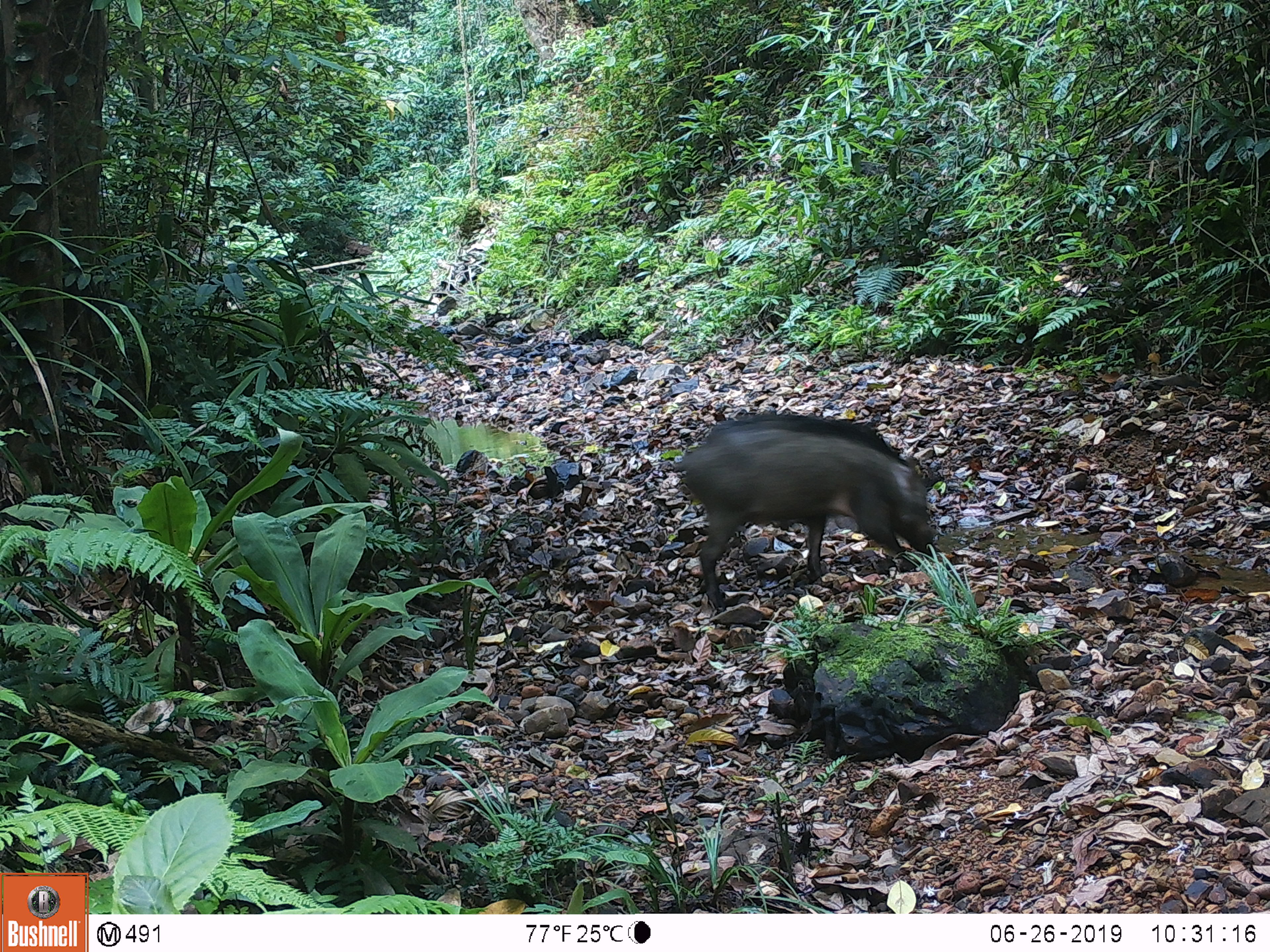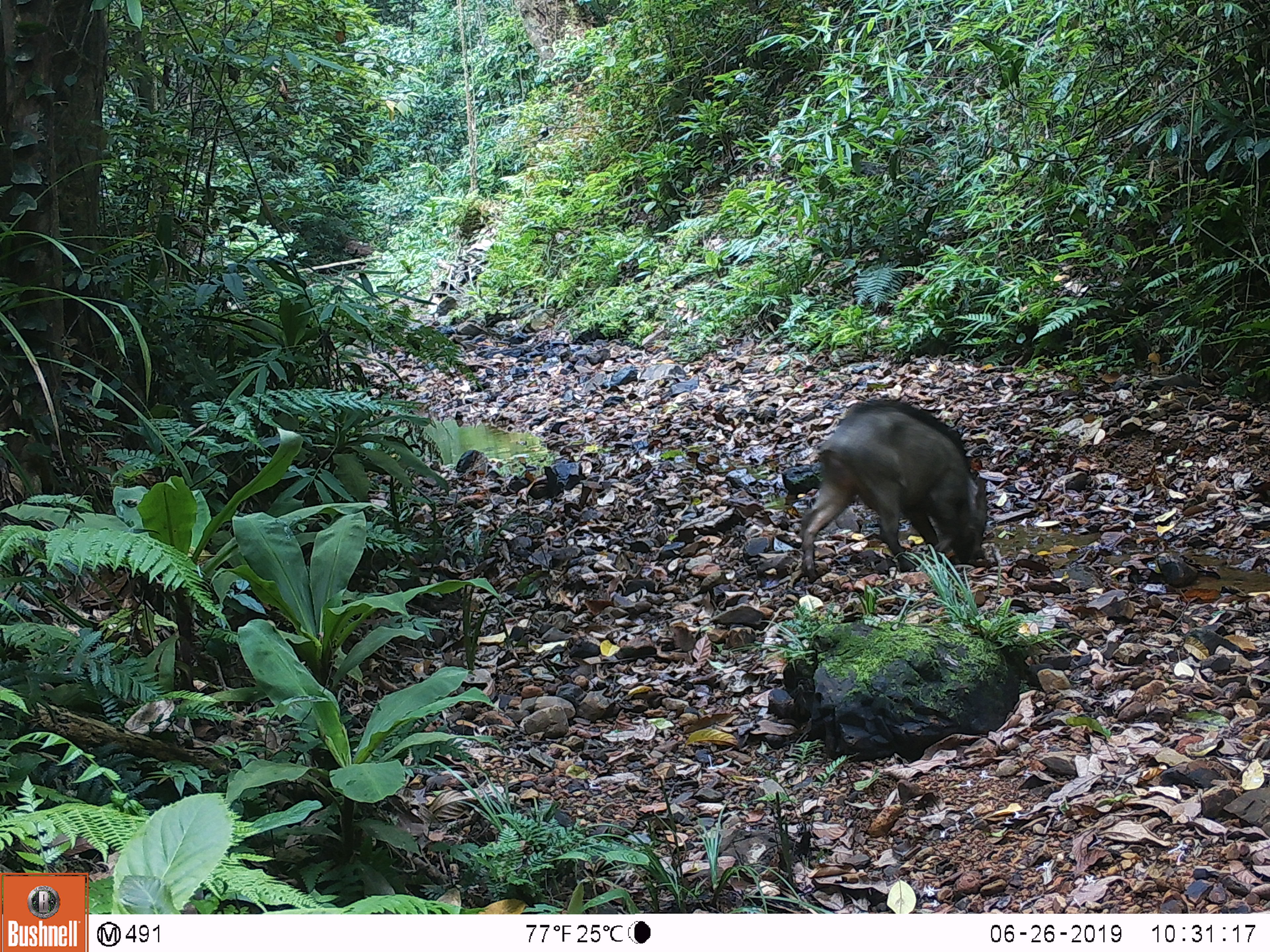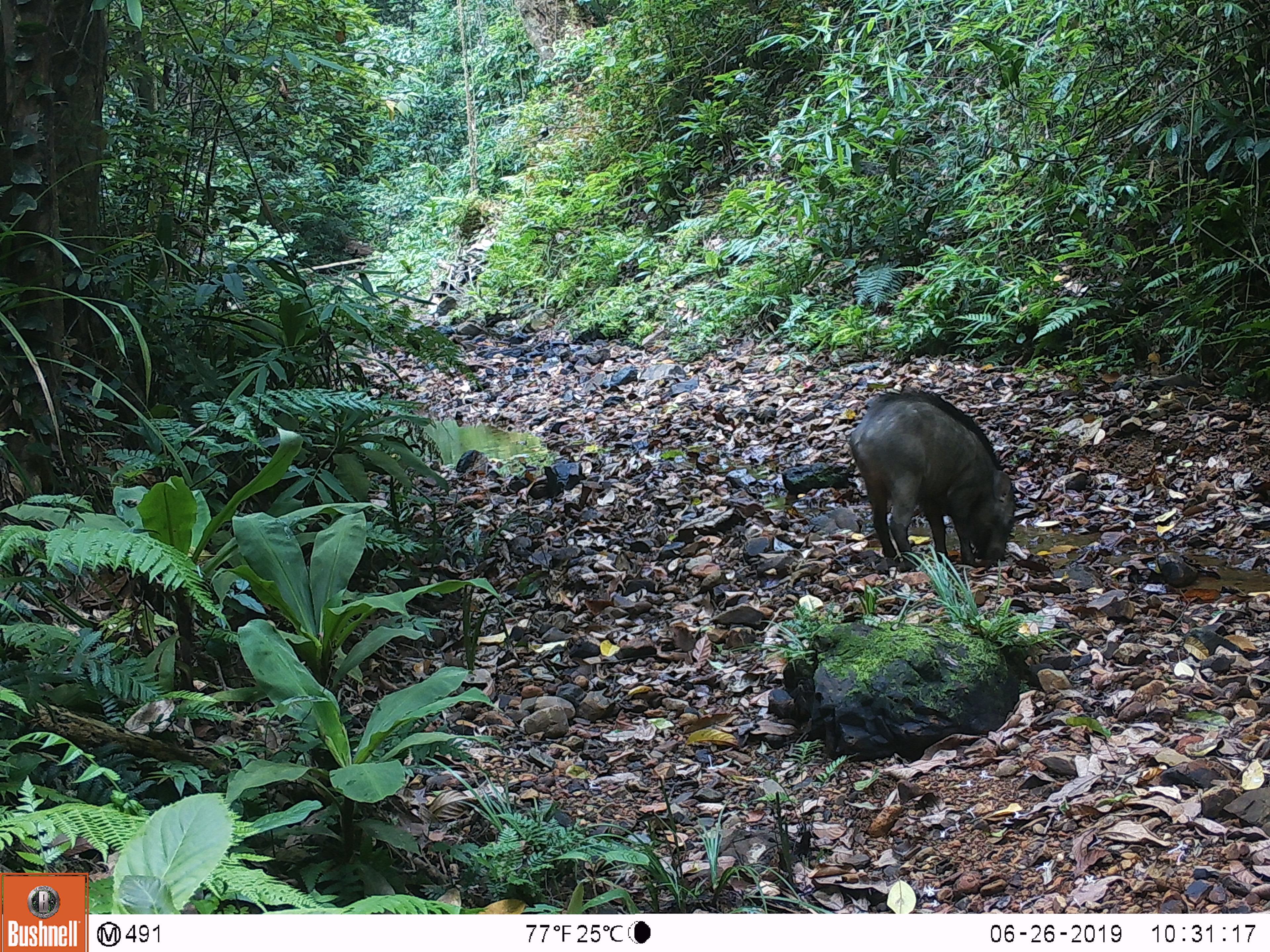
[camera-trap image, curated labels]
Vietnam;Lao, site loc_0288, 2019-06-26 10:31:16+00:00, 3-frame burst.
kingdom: Animalia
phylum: Chordata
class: Mammalia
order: Artiodactyla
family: Suidae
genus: Sus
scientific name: Sus scrofa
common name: eurasian wild pig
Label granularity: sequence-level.